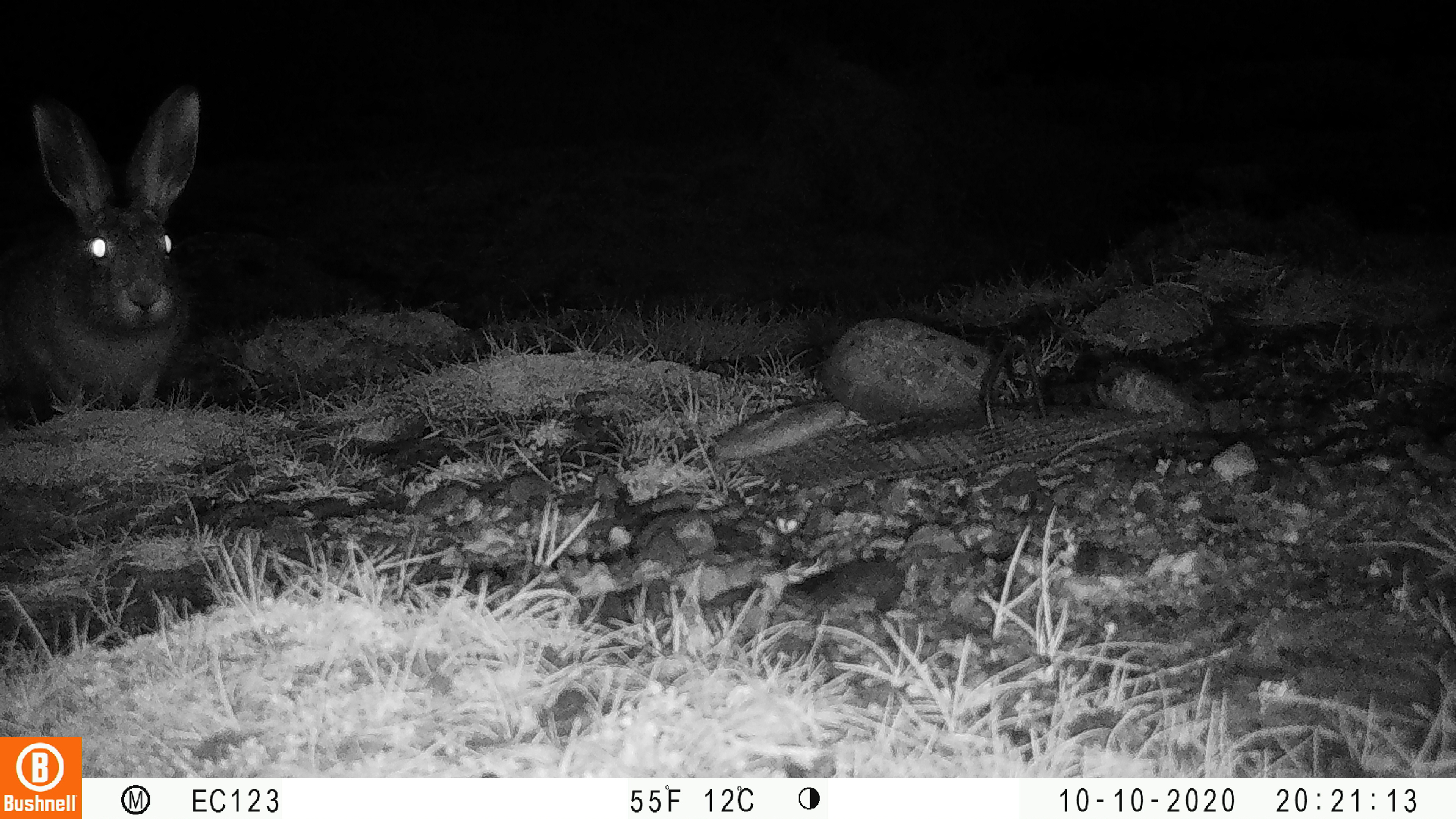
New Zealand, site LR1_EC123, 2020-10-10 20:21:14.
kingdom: Animalia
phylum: Chordata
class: Mammalia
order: Lagomorpha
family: Leporidae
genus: Oryctolagus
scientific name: Oryctolagus cuniculus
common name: european rabbit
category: rabbit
Rabbit (european rabbit) (Oryctolagus cuniculus).